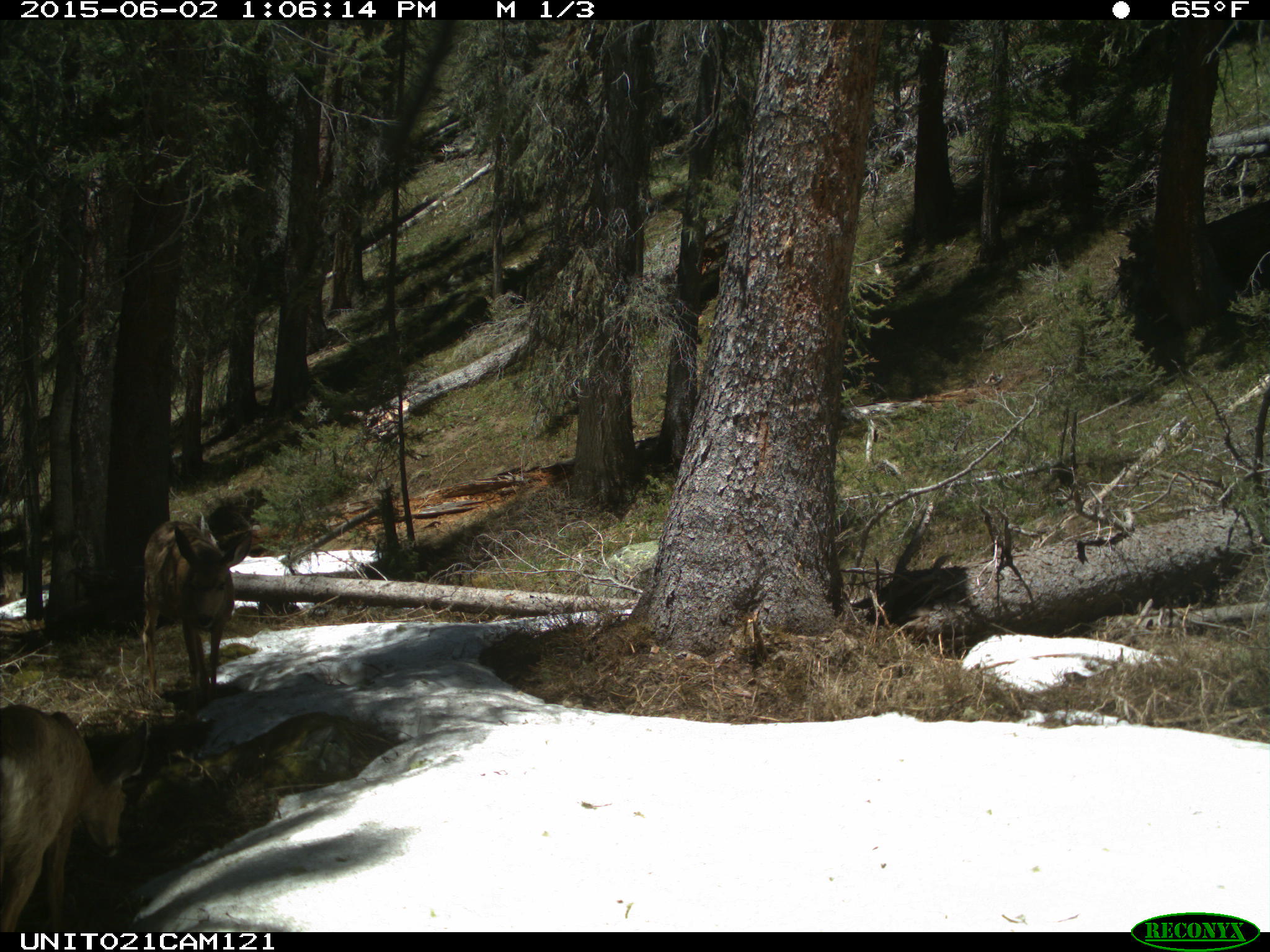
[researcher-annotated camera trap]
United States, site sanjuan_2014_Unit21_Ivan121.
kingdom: Animalia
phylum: Chordata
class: Mammalia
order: Artiodactyla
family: Cervidae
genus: Odocoileus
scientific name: Odocoileus hemionus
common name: mule deer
Odocoileus hemionus (mule deer).